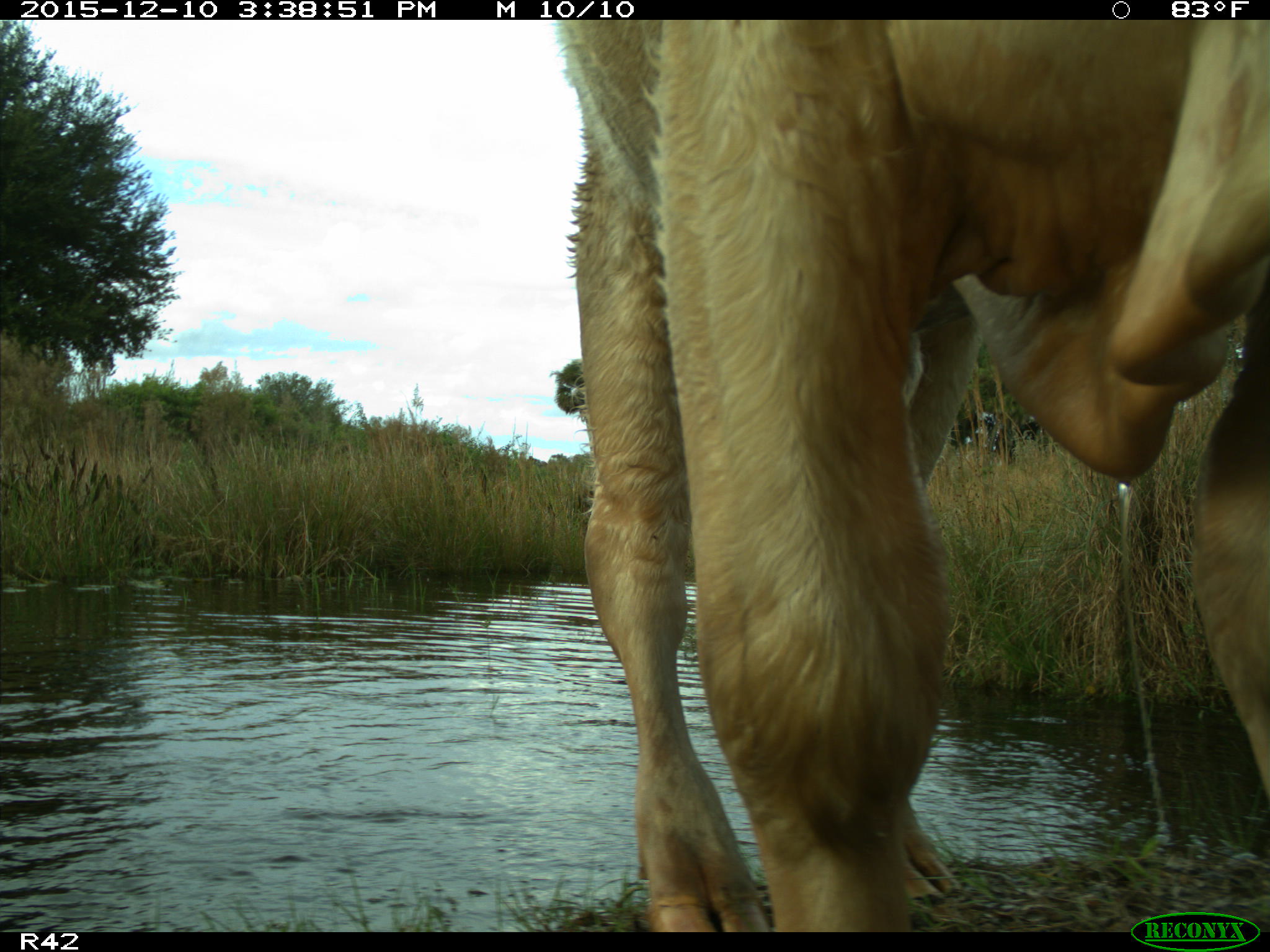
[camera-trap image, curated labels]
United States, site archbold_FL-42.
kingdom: Animalia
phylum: Chordata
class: Mammalia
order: Artiodactyla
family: Bovidae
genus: Bos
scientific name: Bos taurus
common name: domestic cow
Bos taurus (domestic cow).